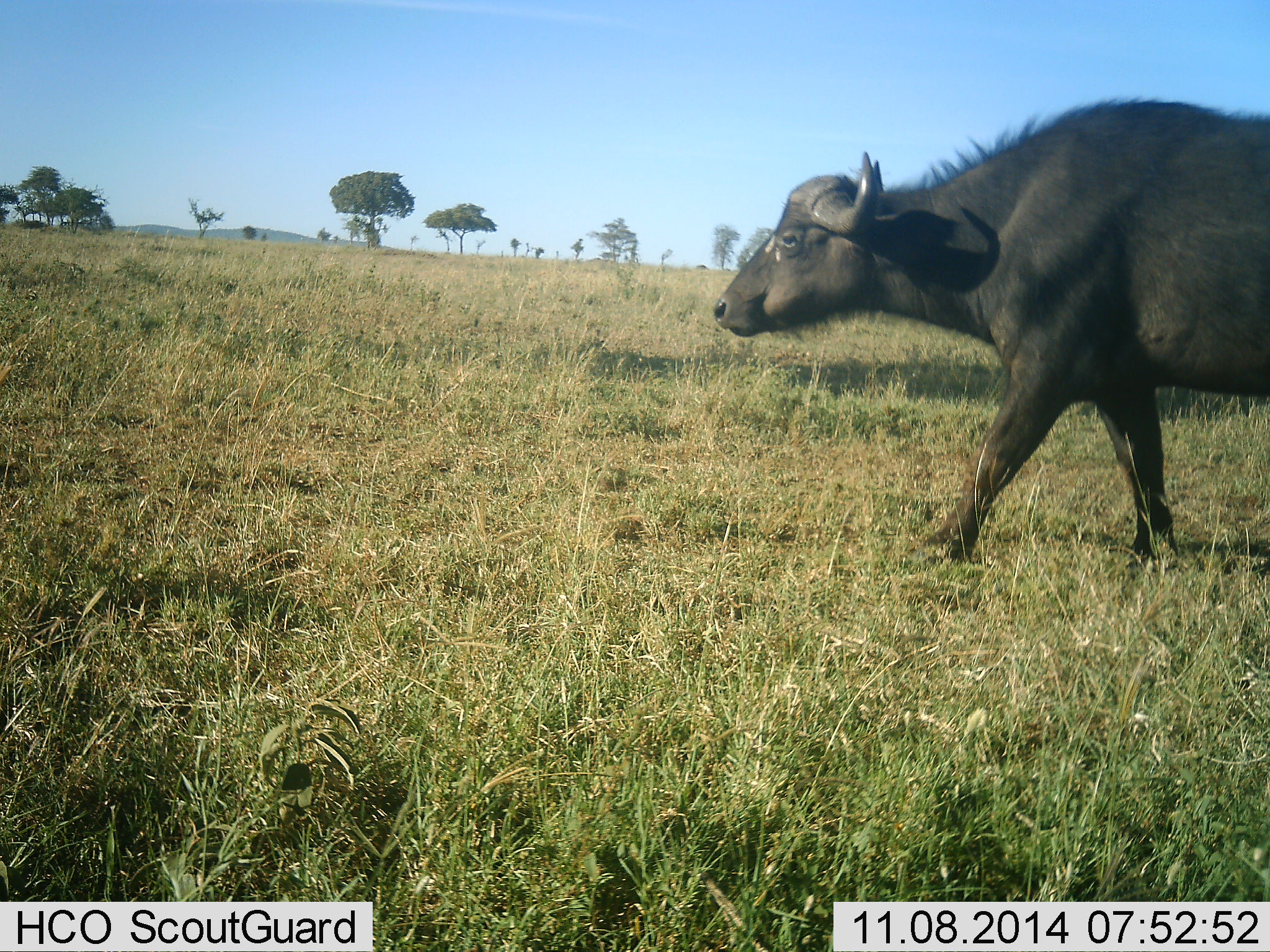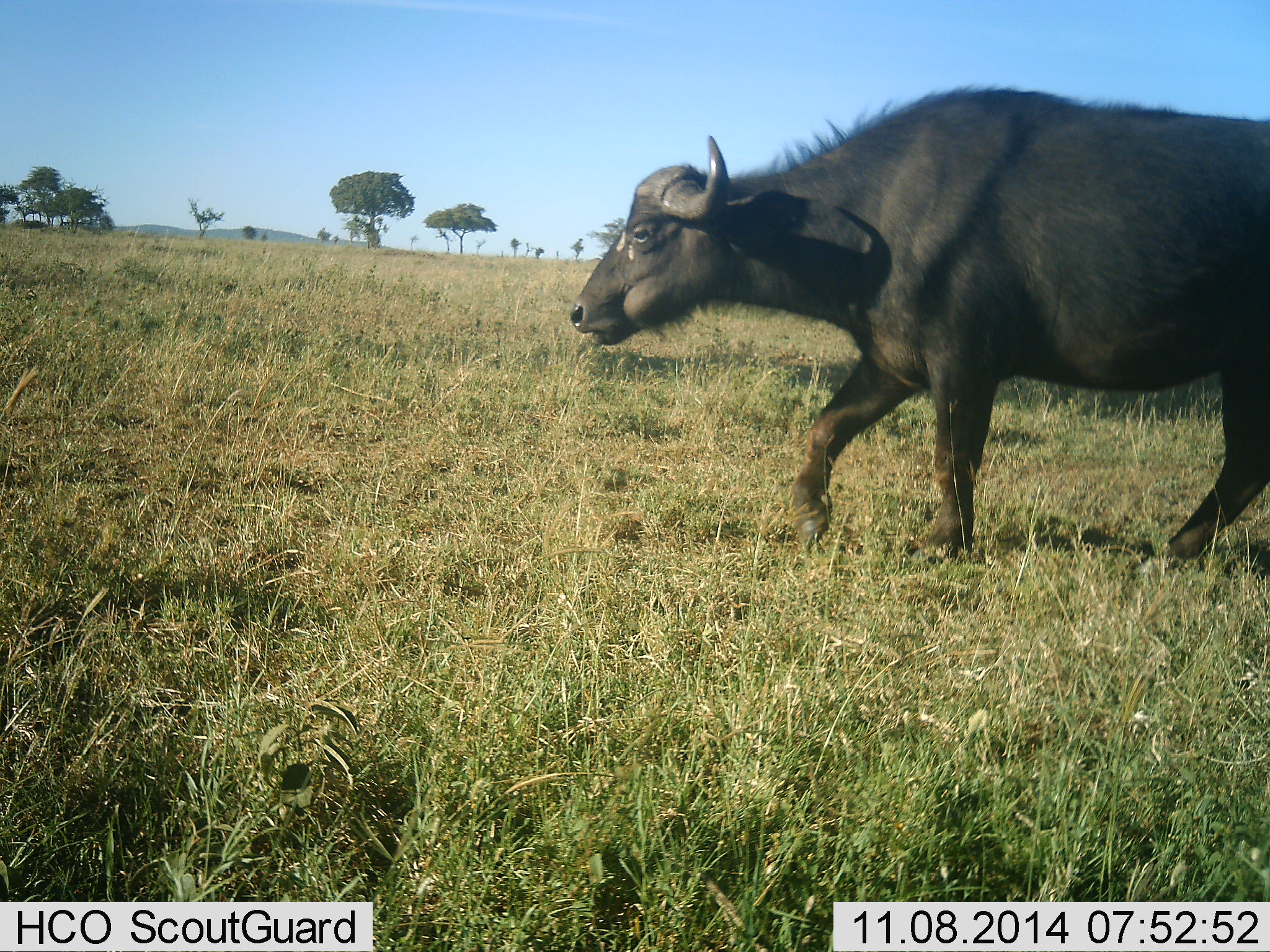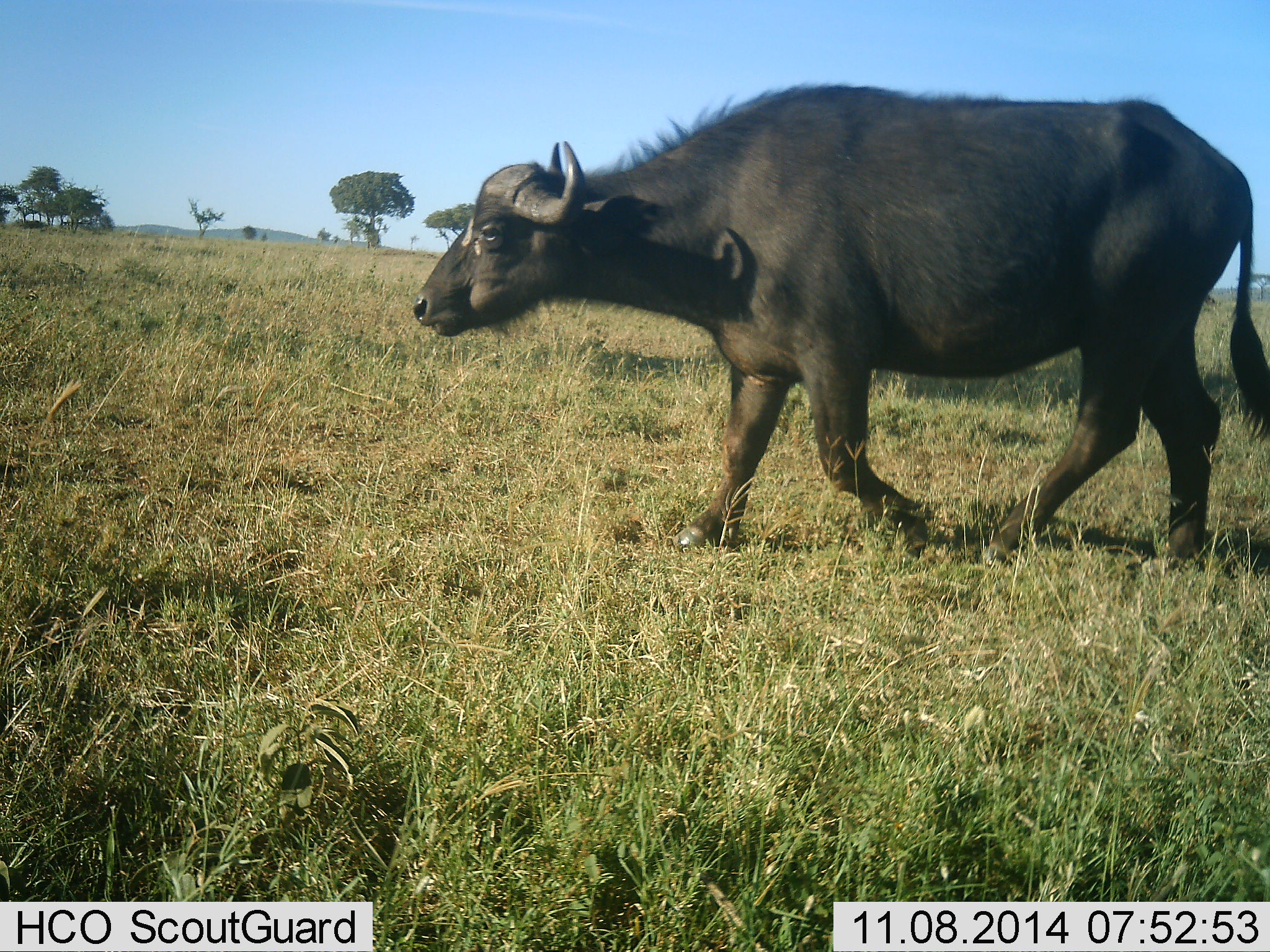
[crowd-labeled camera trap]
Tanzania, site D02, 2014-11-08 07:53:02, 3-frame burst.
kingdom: Animalia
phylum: Chordata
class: Mammalia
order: Artiodactyla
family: Bovidae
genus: Syncerus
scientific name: Syncerus caffer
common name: cape buffalo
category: buffalo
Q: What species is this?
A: Buffalo (cape buffalo) (Syncerus caffer).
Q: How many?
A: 1.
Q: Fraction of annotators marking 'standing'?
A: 10%.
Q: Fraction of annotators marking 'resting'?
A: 0%.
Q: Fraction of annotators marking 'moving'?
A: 90%.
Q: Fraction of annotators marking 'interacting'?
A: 0%.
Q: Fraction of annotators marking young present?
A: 0%.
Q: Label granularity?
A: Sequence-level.